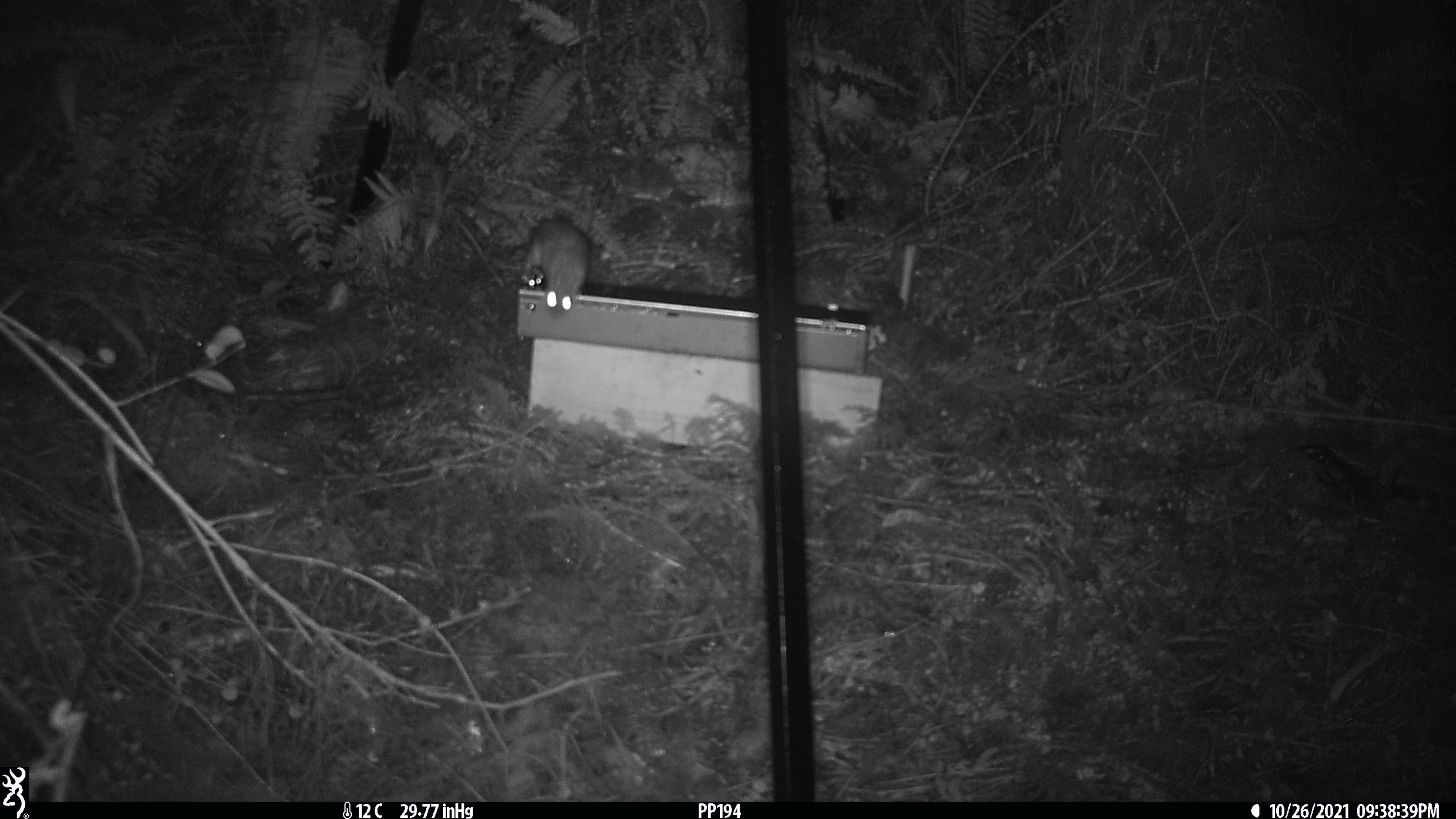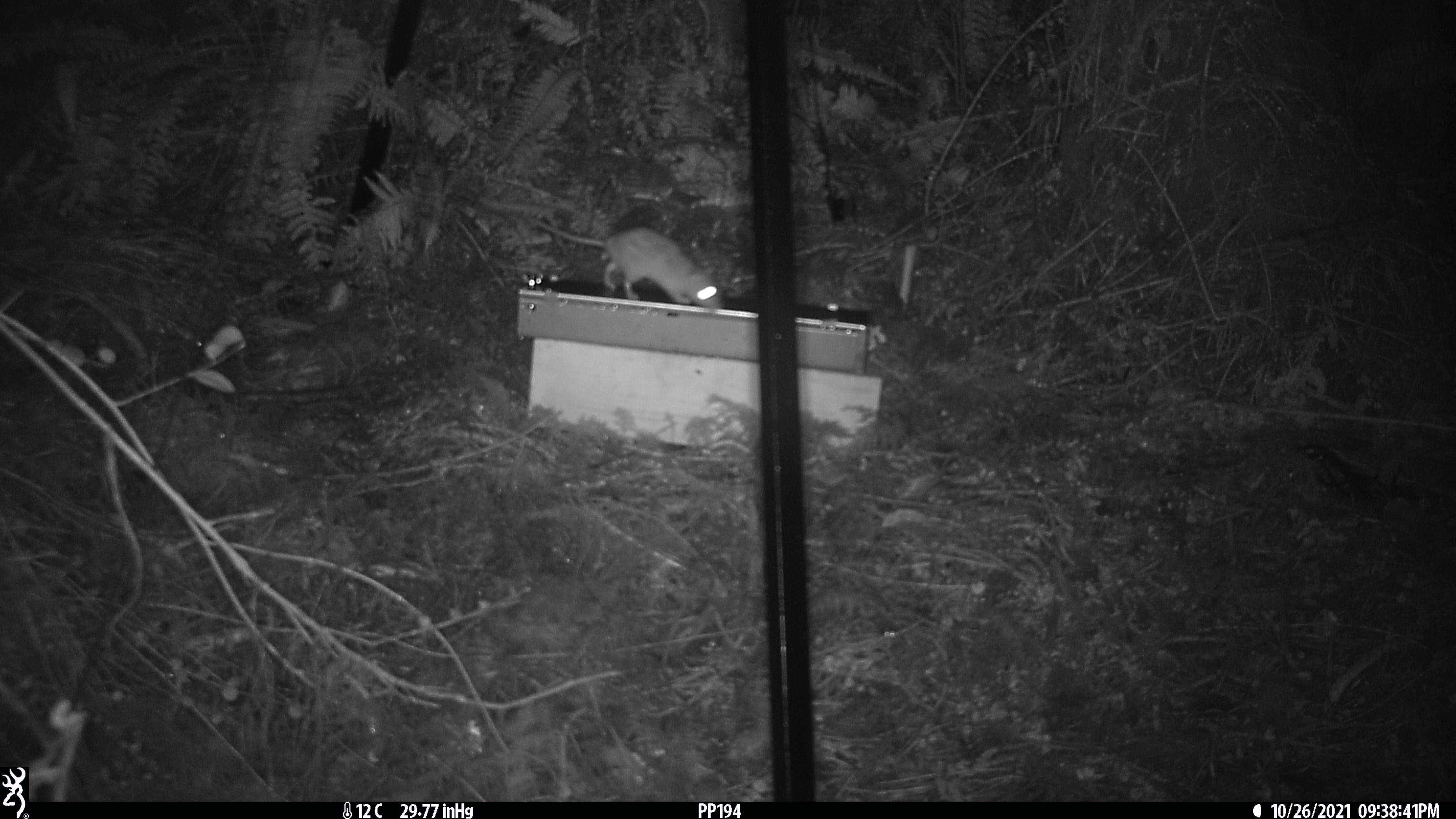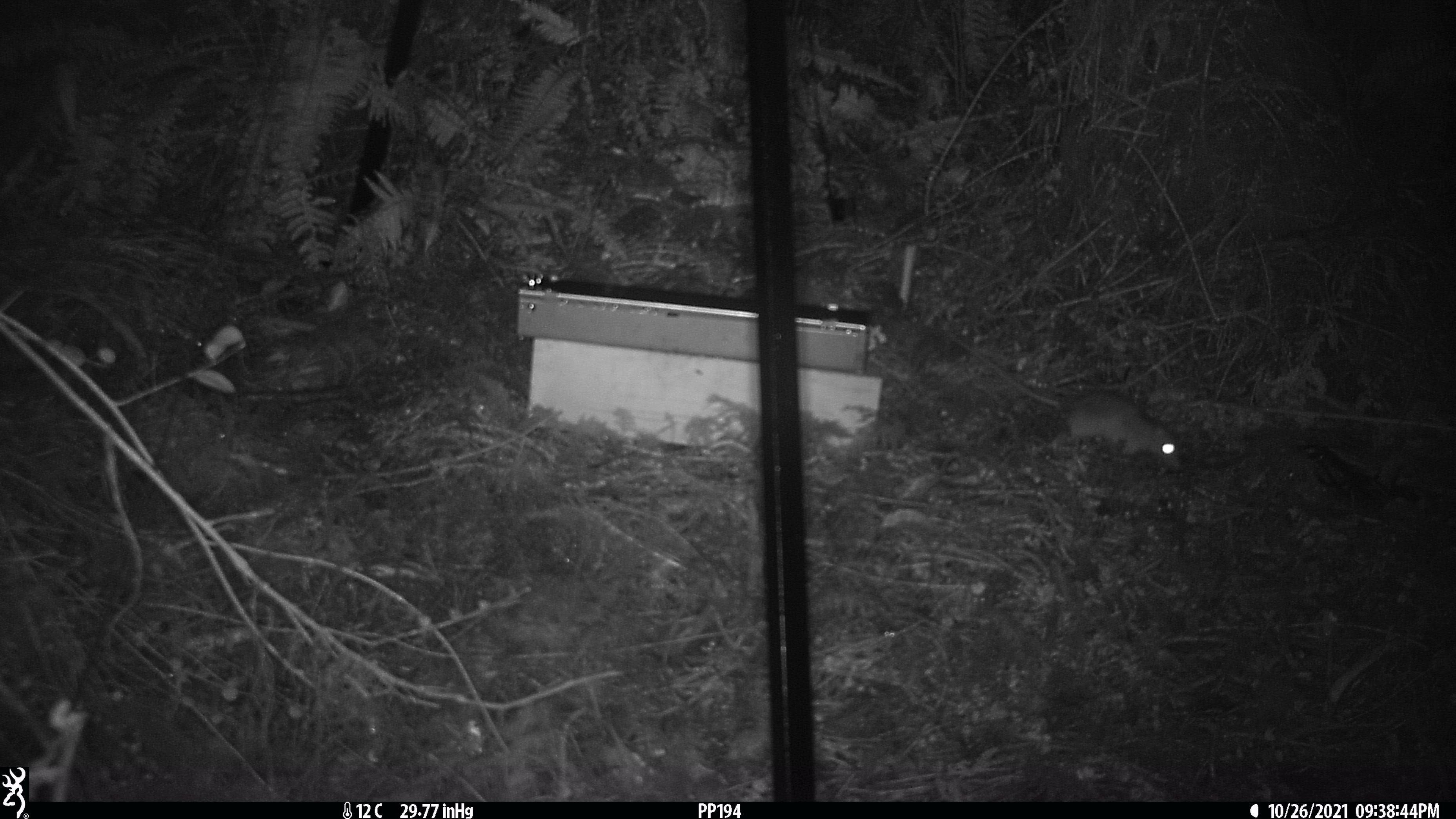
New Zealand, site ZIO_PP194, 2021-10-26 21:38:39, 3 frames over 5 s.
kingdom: Animalia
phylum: Chordata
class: Mammalia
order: Rodentia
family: Muridae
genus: Rattus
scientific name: Rattus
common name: rat